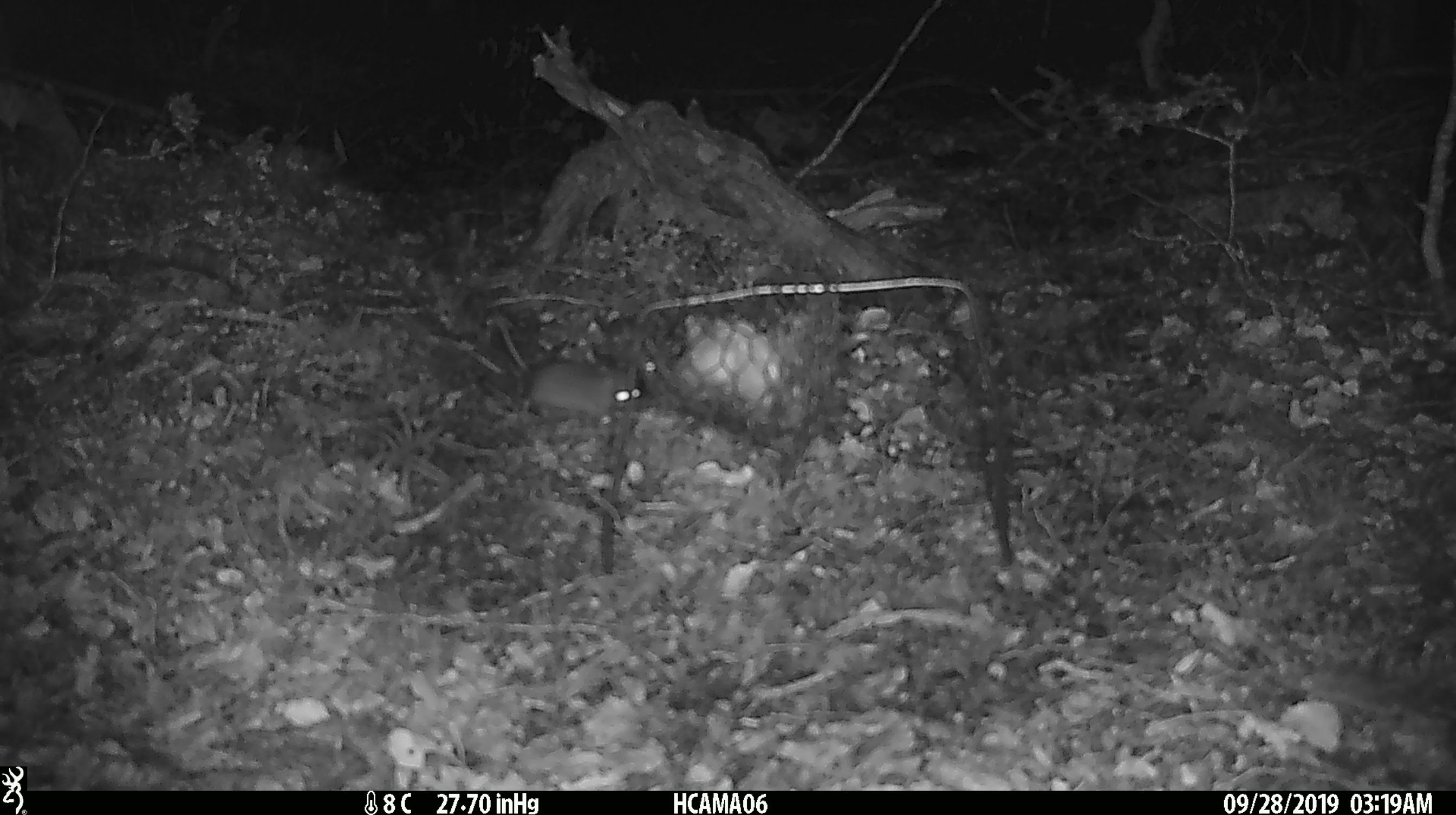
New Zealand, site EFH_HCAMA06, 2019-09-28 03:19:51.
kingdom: Animalia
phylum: Chordata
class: Mammalia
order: Rodentia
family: Muridae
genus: Mus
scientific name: Mus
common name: mouse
Mouse (Mus).